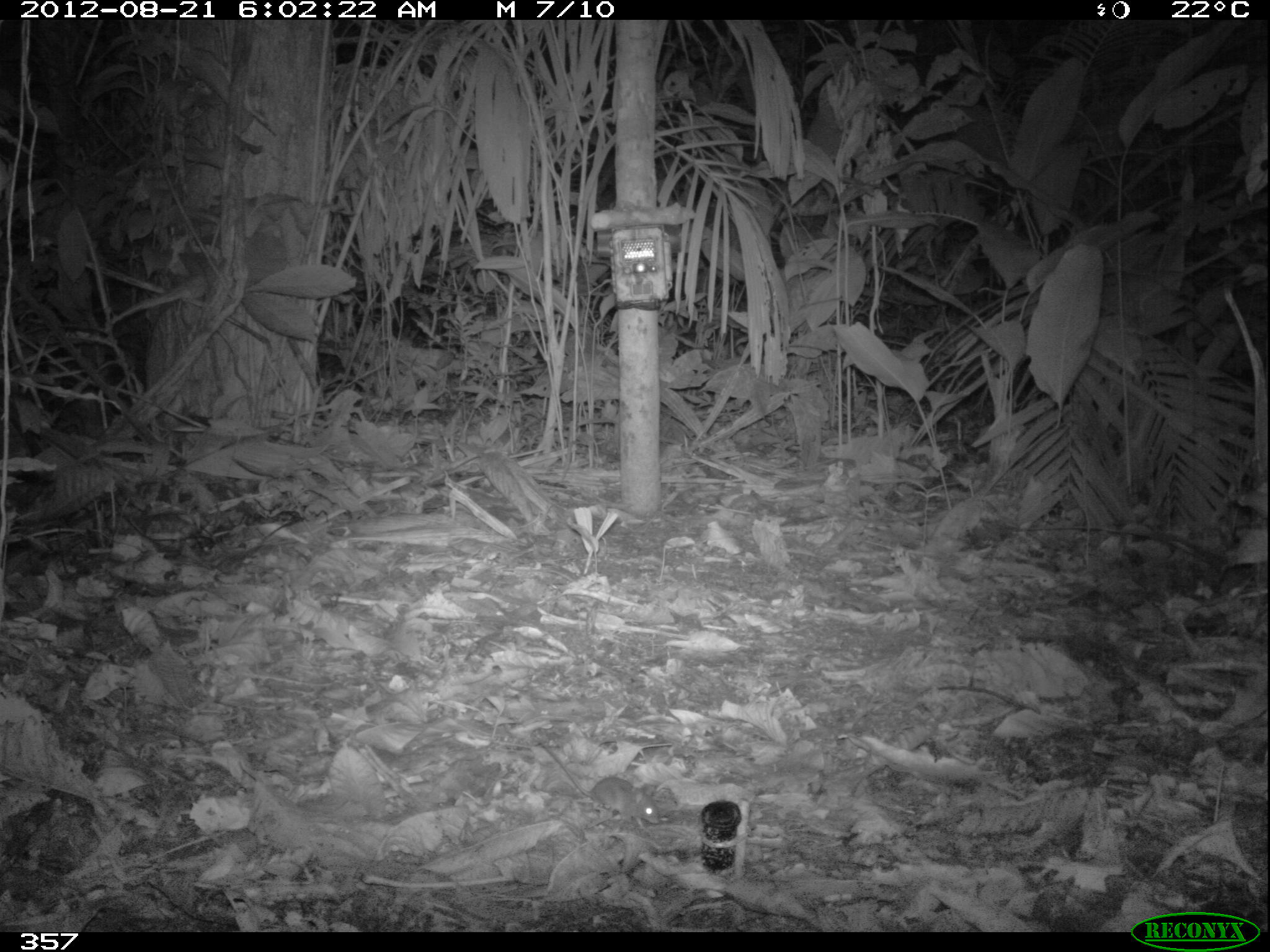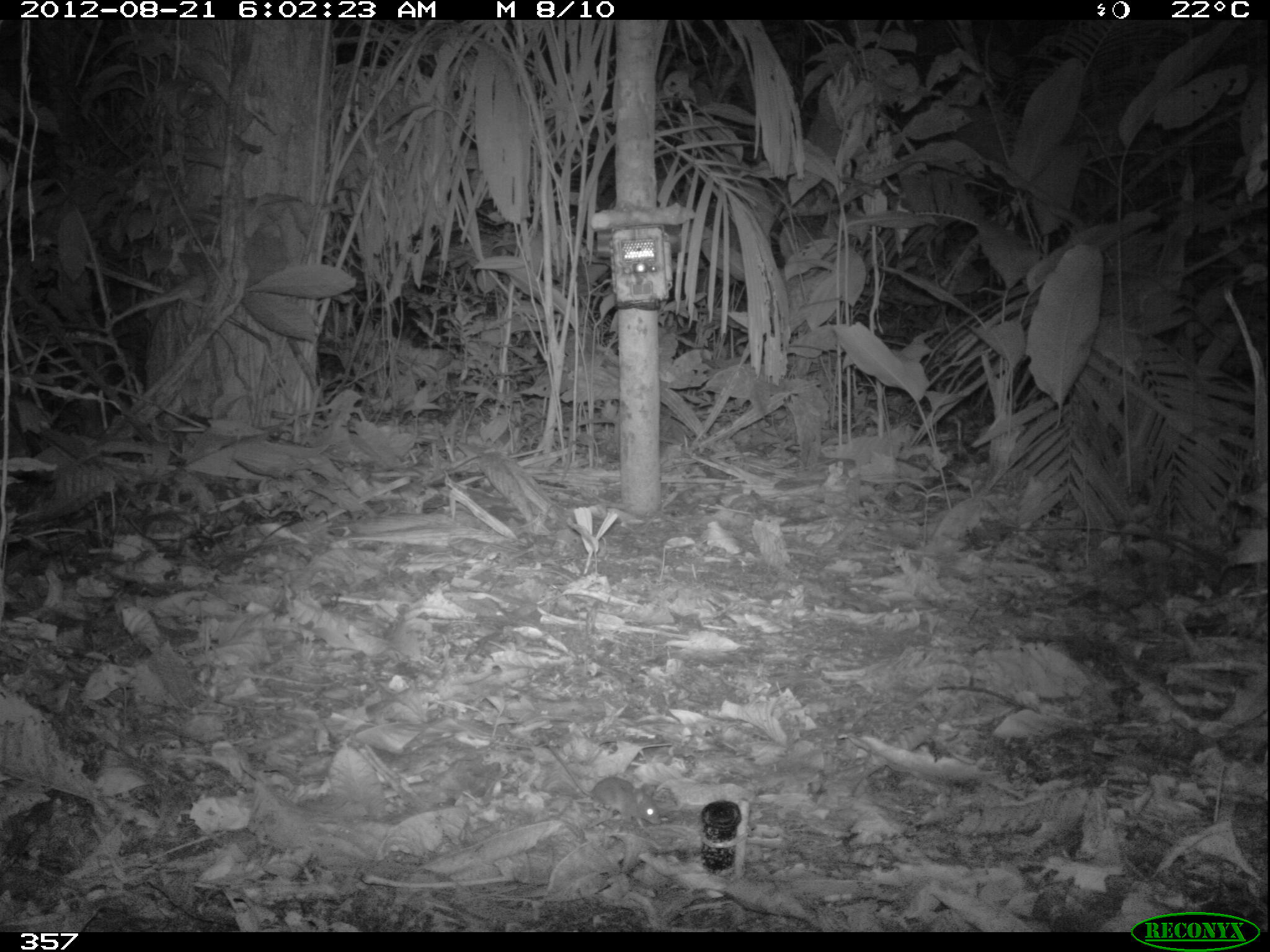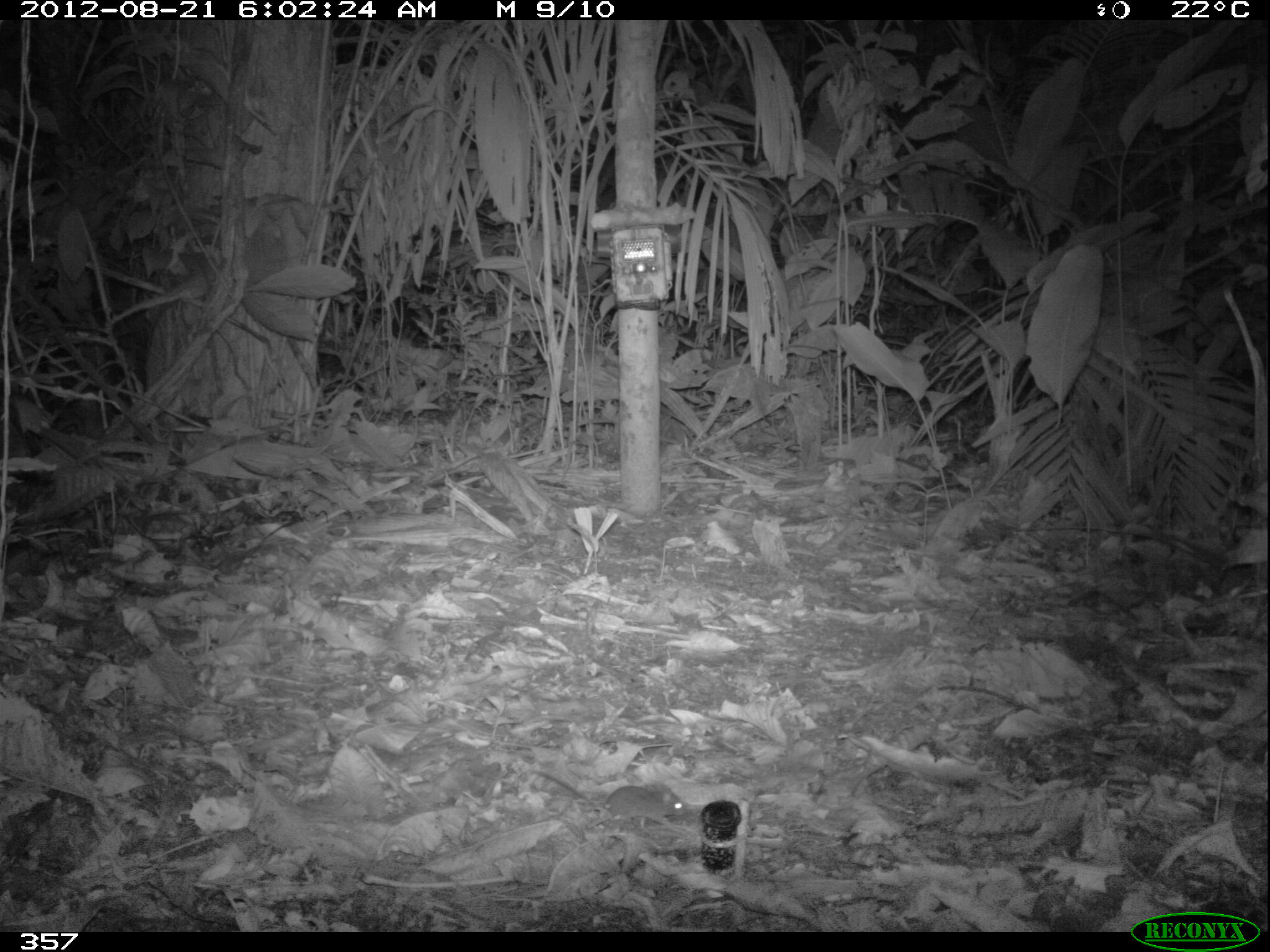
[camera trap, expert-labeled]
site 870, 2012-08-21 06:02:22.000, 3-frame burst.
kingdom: Animalia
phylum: Chordata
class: Mammalia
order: Rodentia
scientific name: Rodentia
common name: rodents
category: unknown rodent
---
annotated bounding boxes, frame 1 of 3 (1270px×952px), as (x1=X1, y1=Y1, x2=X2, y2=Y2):
unknown rodent: (x1=539, y1=741, x2=661, y2=829)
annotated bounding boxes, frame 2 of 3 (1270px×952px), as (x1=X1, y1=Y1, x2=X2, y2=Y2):
unknown rodent: (x1=547, y1=745, x2=661, y2=827)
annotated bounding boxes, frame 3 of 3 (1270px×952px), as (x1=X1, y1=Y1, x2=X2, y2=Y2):
unknown rodent: (x1=529, y1=769, x2=688, y2=824)